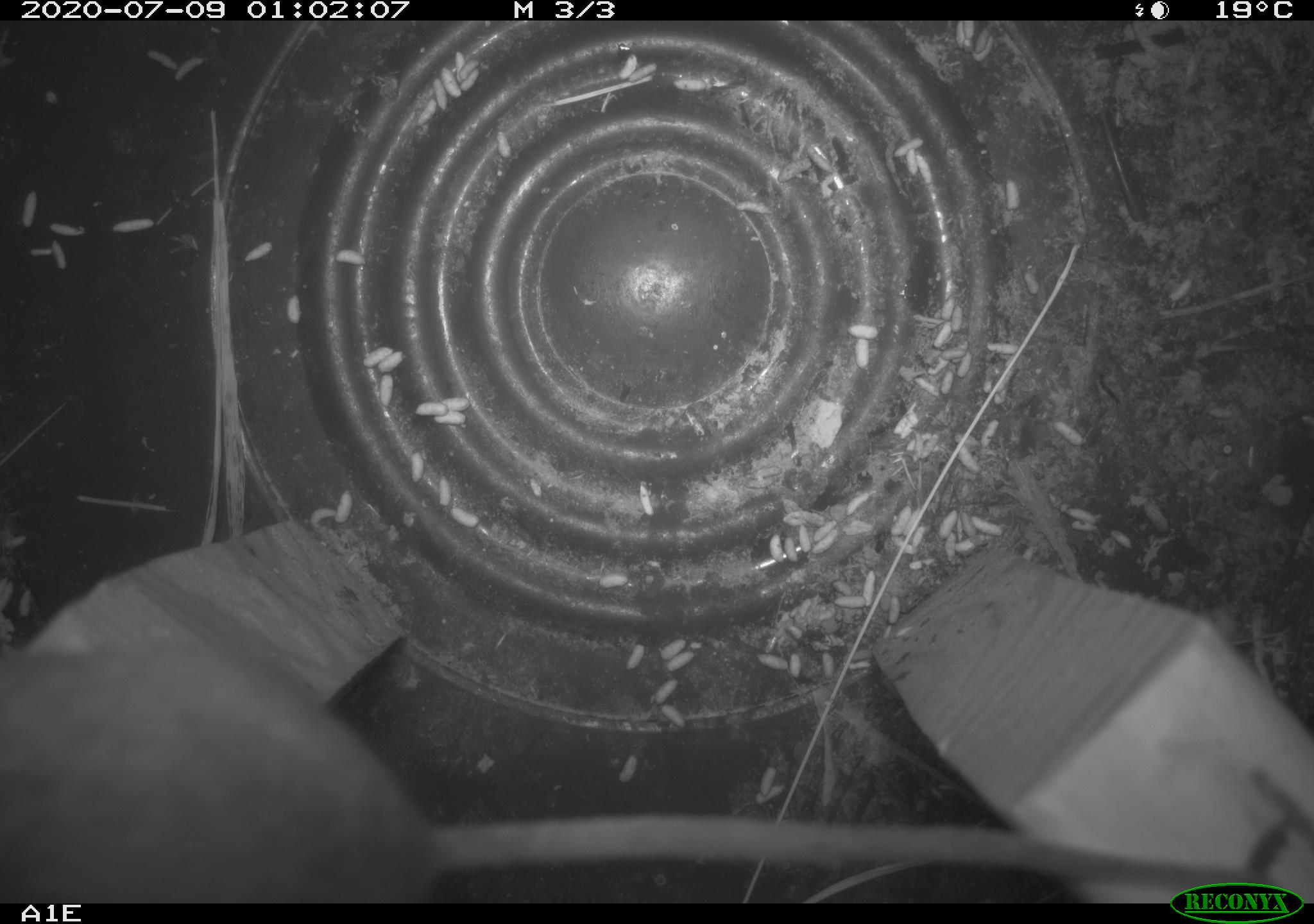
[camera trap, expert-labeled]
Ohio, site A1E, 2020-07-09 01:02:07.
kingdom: Animalia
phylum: Chordata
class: Mammalia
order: Rodentia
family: Cricetidae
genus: Peromyscus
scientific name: Peromyscus leucopus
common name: white-footed mouse